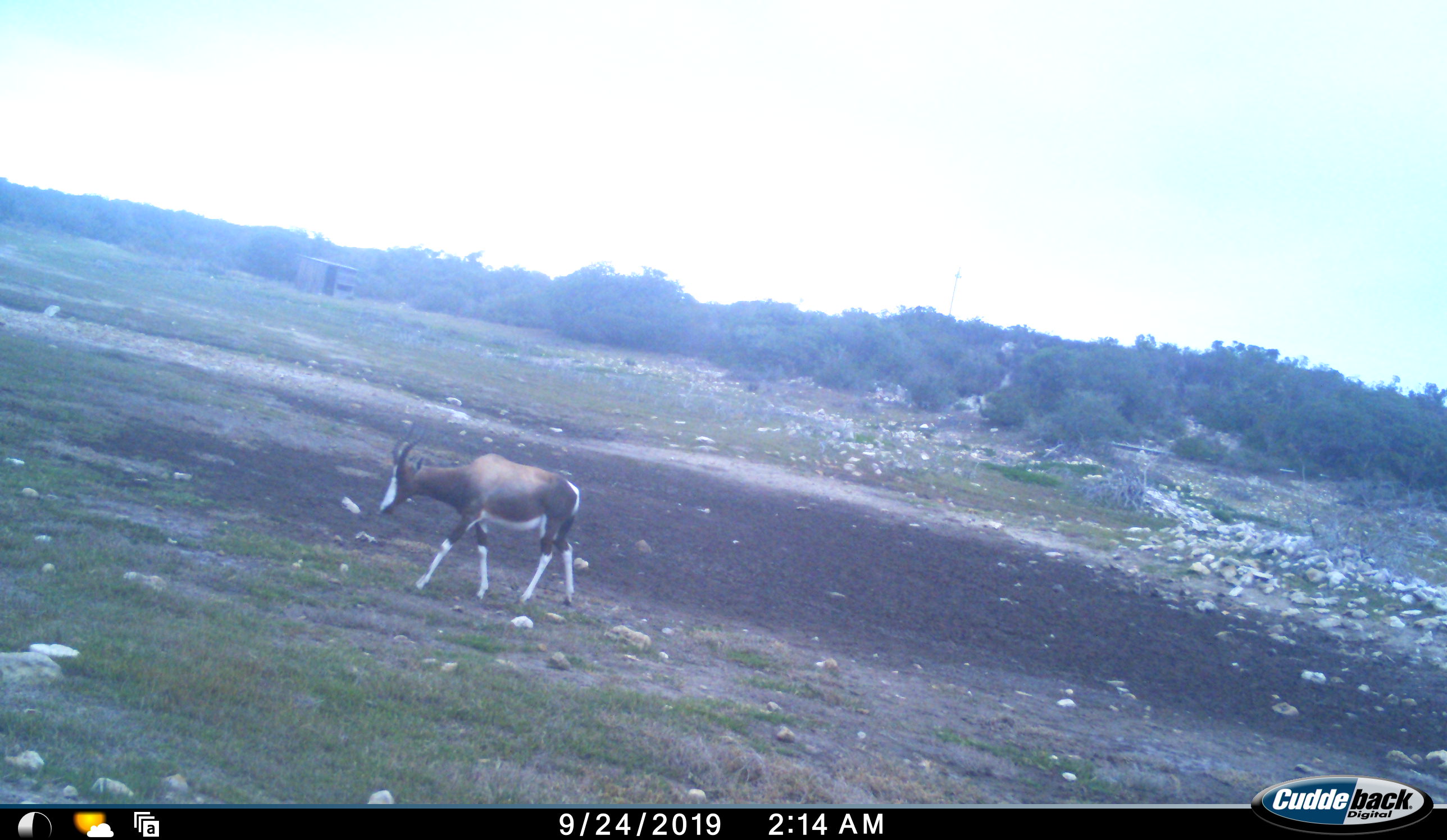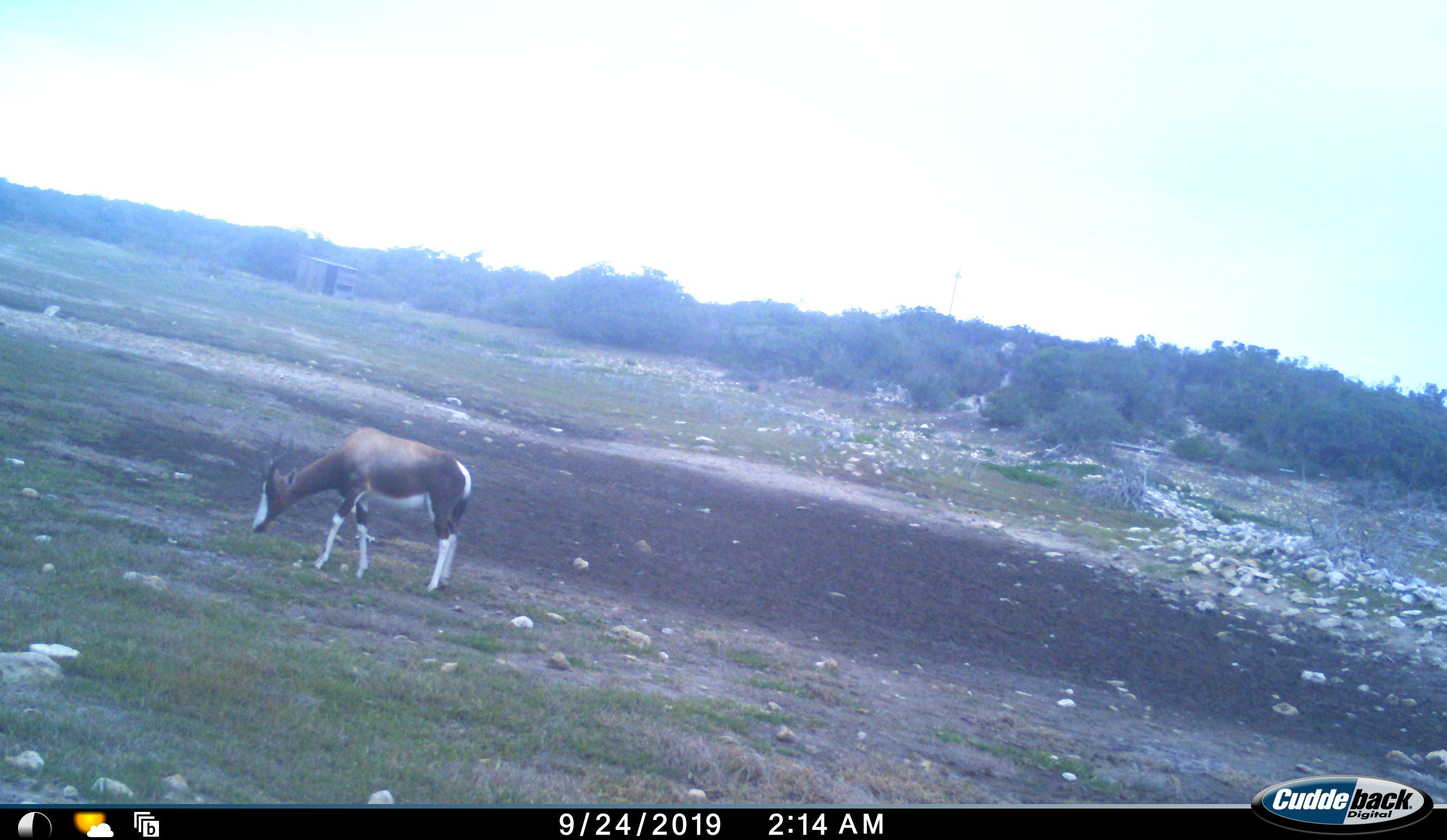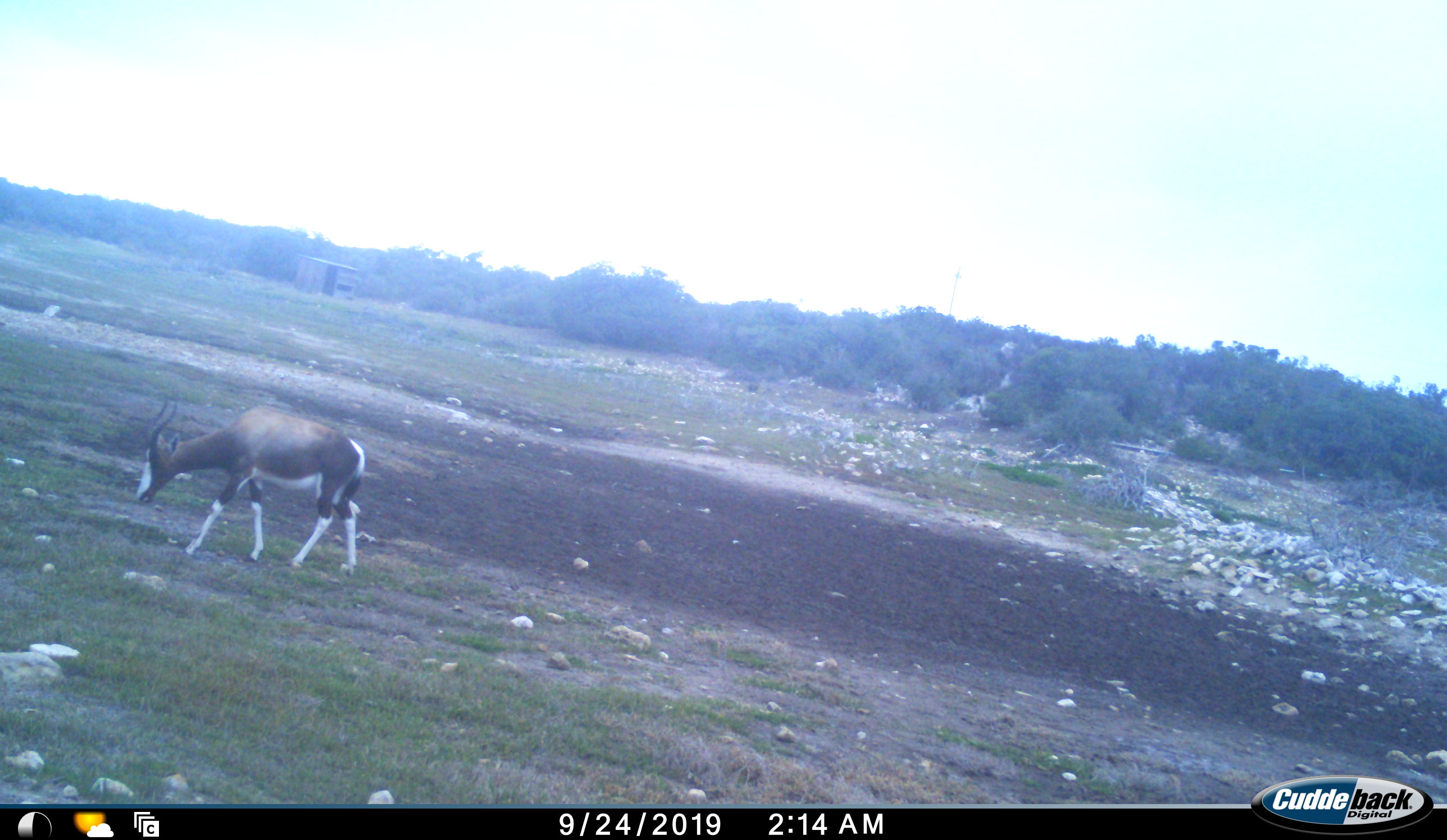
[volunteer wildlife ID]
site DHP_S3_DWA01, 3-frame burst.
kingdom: Animalia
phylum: Chordata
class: Mammalia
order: Artiodactyla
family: Bovidae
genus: Damaliscus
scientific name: Damaliscus pygargus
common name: bontebok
Bontebok (Damaliscus pygargus), count 1. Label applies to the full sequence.